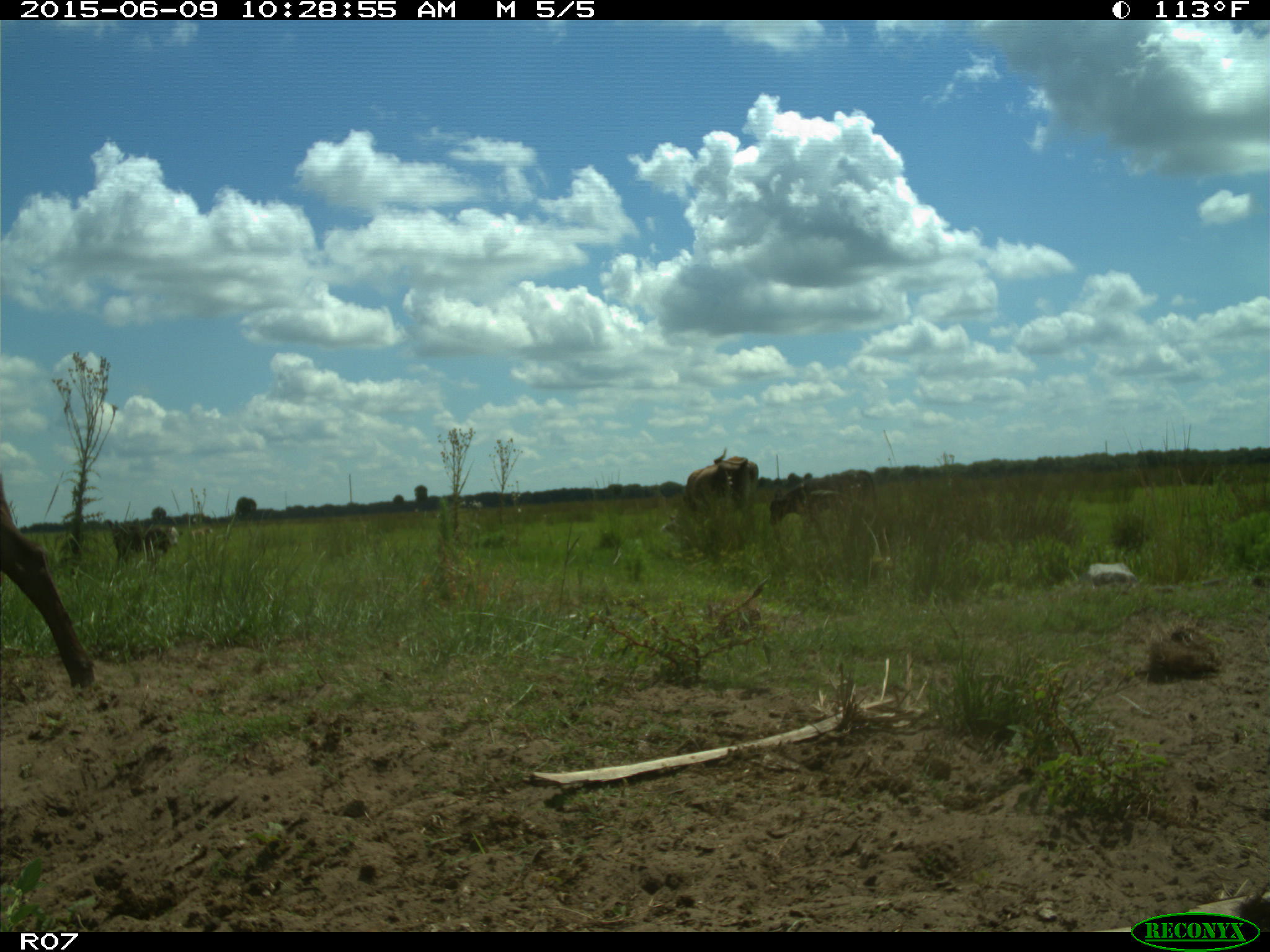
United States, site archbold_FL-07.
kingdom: Animalia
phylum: Chordata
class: Mammalia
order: Artiodactyla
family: Bovidae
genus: Bos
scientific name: Bos taurus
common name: domestic cow